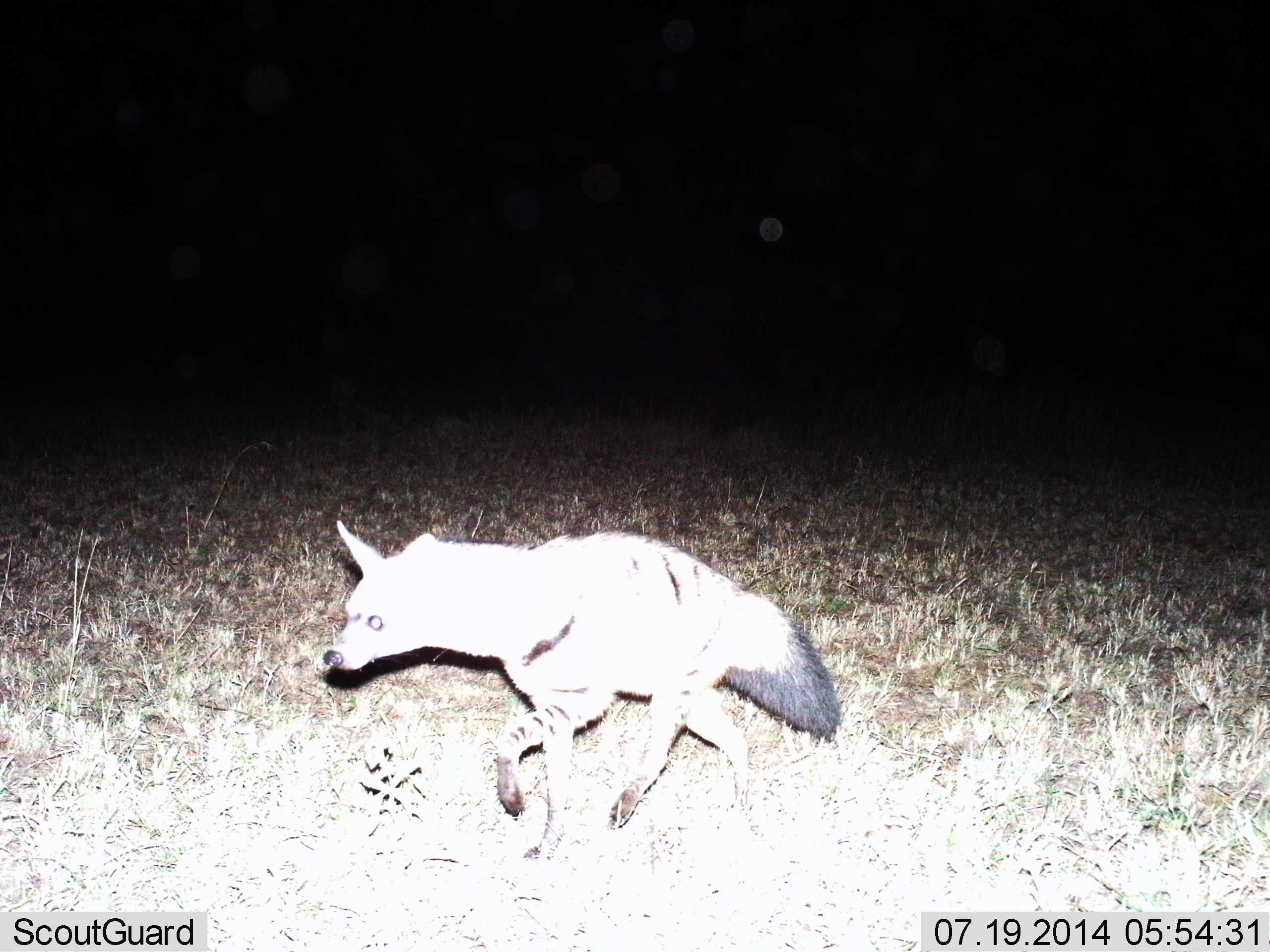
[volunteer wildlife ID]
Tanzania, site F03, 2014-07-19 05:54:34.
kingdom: Animalia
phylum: Chordata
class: Mammalia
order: Carnivora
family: Hyaenidae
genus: Proteles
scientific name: Proteles cristatus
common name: aardwolf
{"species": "aardwolf (Proteles cristatus)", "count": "1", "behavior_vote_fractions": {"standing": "0%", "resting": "0%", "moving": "100%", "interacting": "0%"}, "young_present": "0%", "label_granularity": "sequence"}